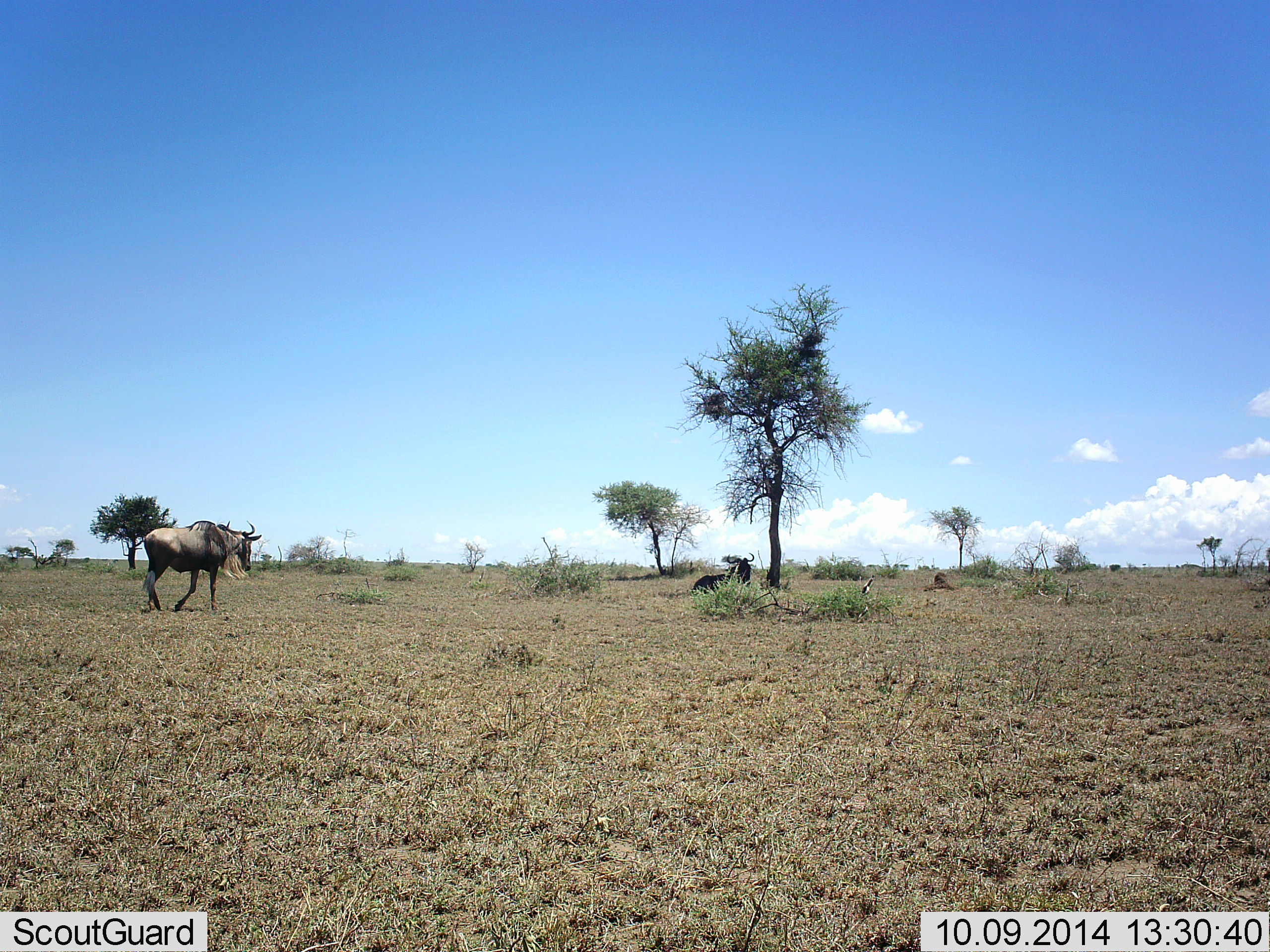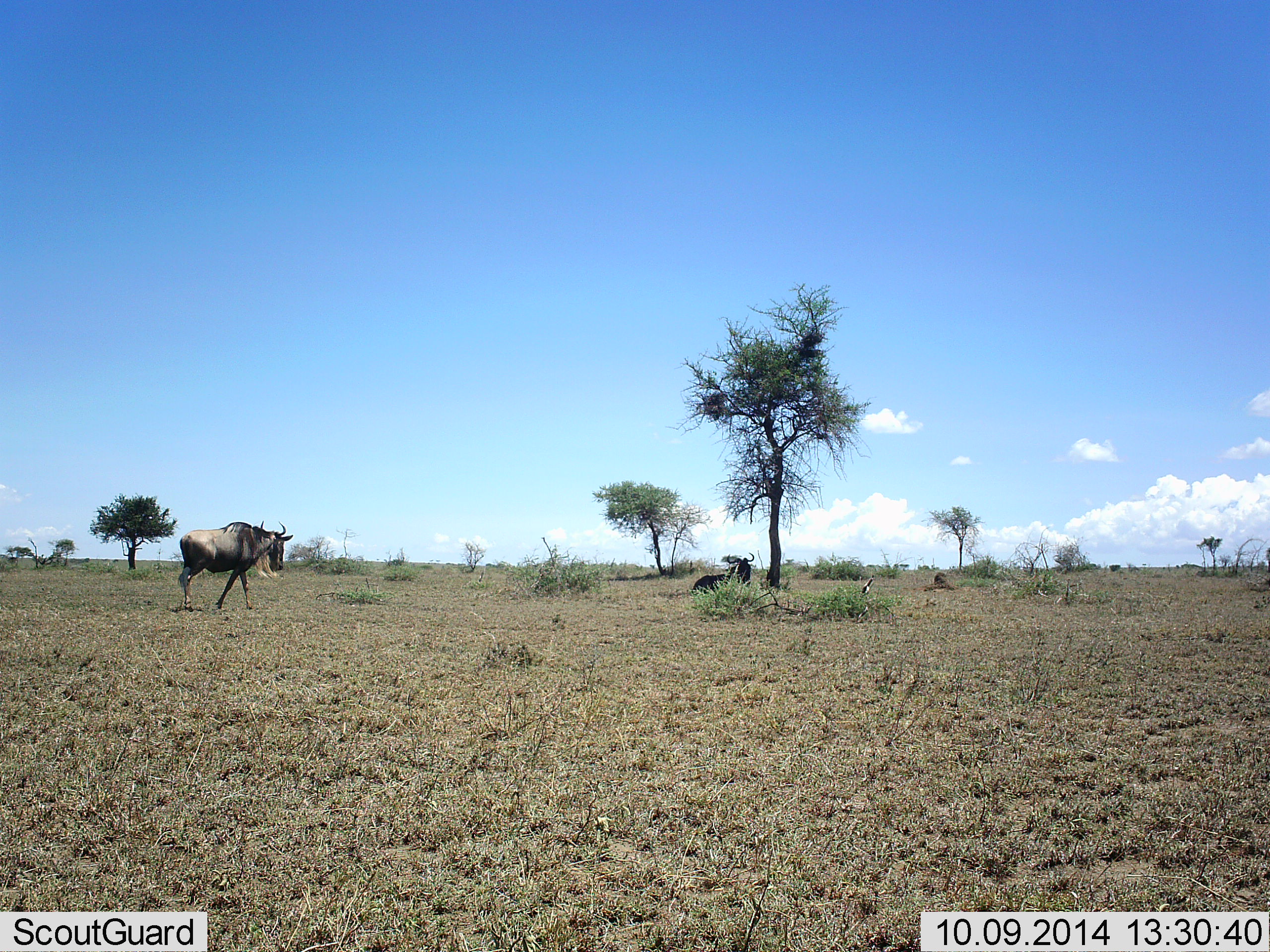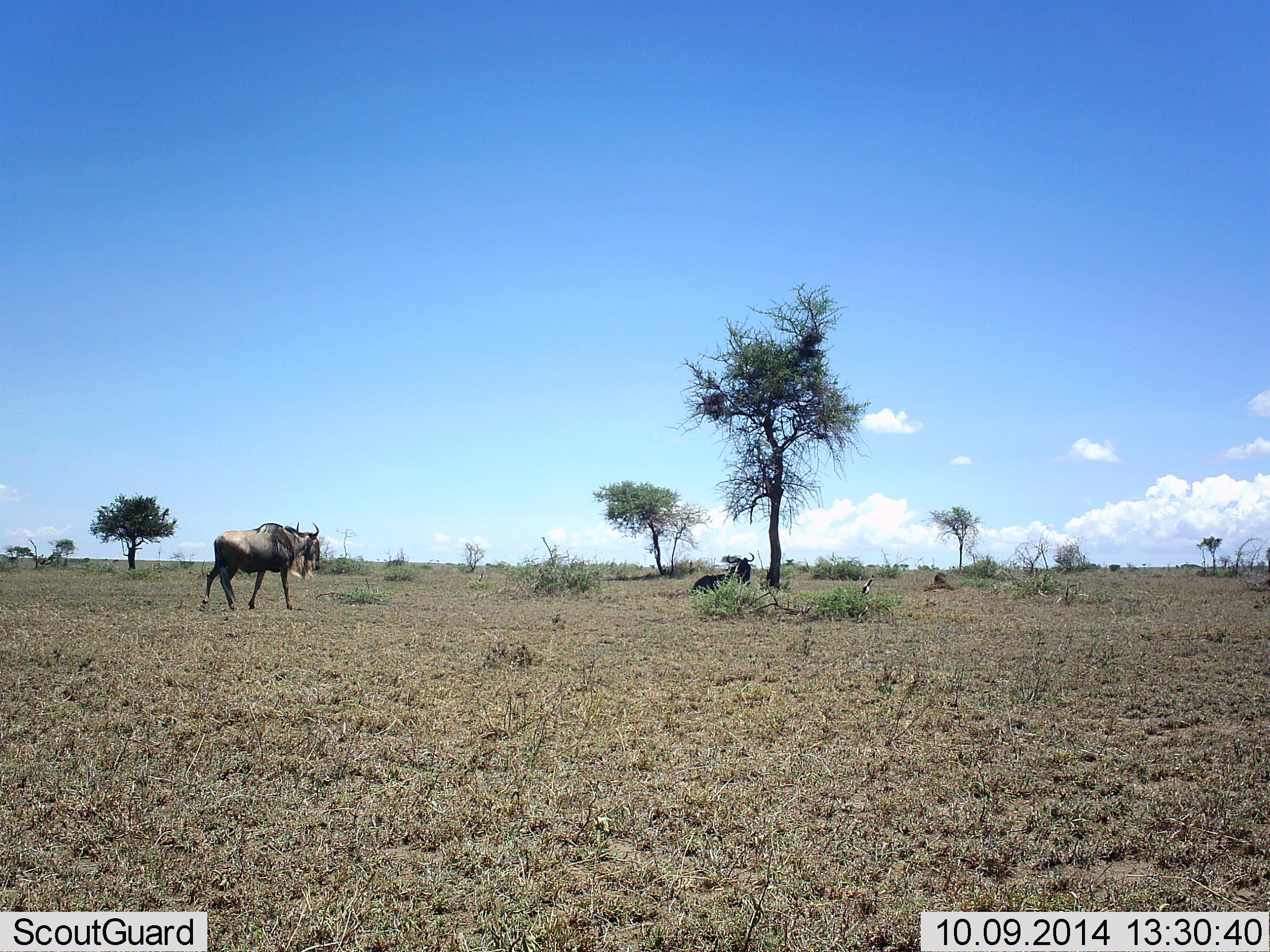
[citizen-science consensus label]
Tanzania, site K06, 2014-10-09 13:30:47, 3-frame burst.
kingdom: Animalia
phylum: Chordata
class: Mammalia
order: Artiodactyla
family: Bovidae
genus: Connochaetes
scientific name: Connochaetes taurinus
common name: blue wildebeest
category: wildebeest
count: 2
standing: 18%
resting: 73%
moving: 91%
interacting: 0%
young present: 0%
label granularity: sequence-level